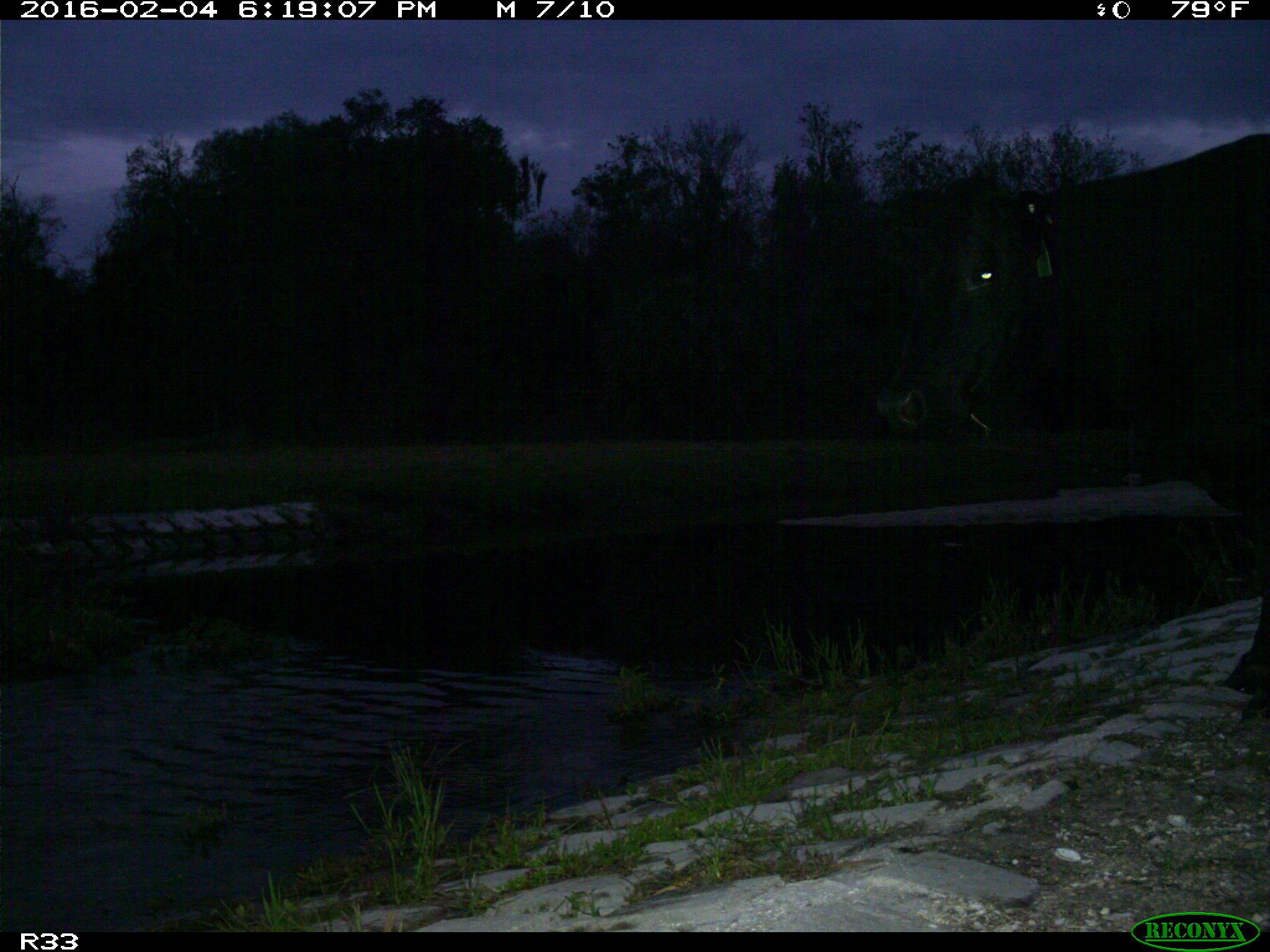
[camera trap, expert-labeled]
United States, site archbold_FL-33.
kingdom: Animalia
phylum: Chordata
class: Mammalia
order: Artiodactyla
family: Bovidae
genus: Bos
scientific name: Bos taurus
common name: domestic cow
Bos taurus (domestic cow).